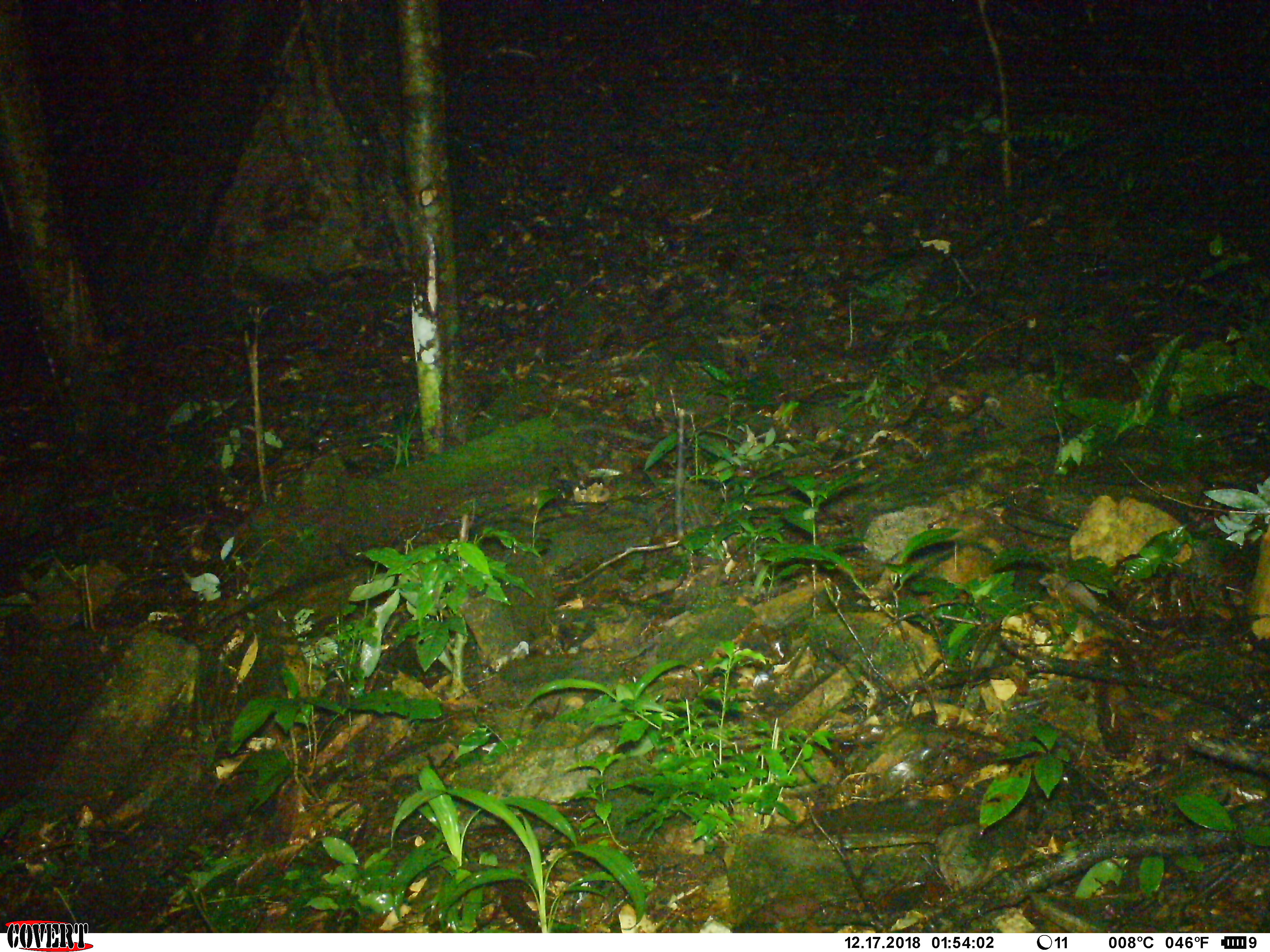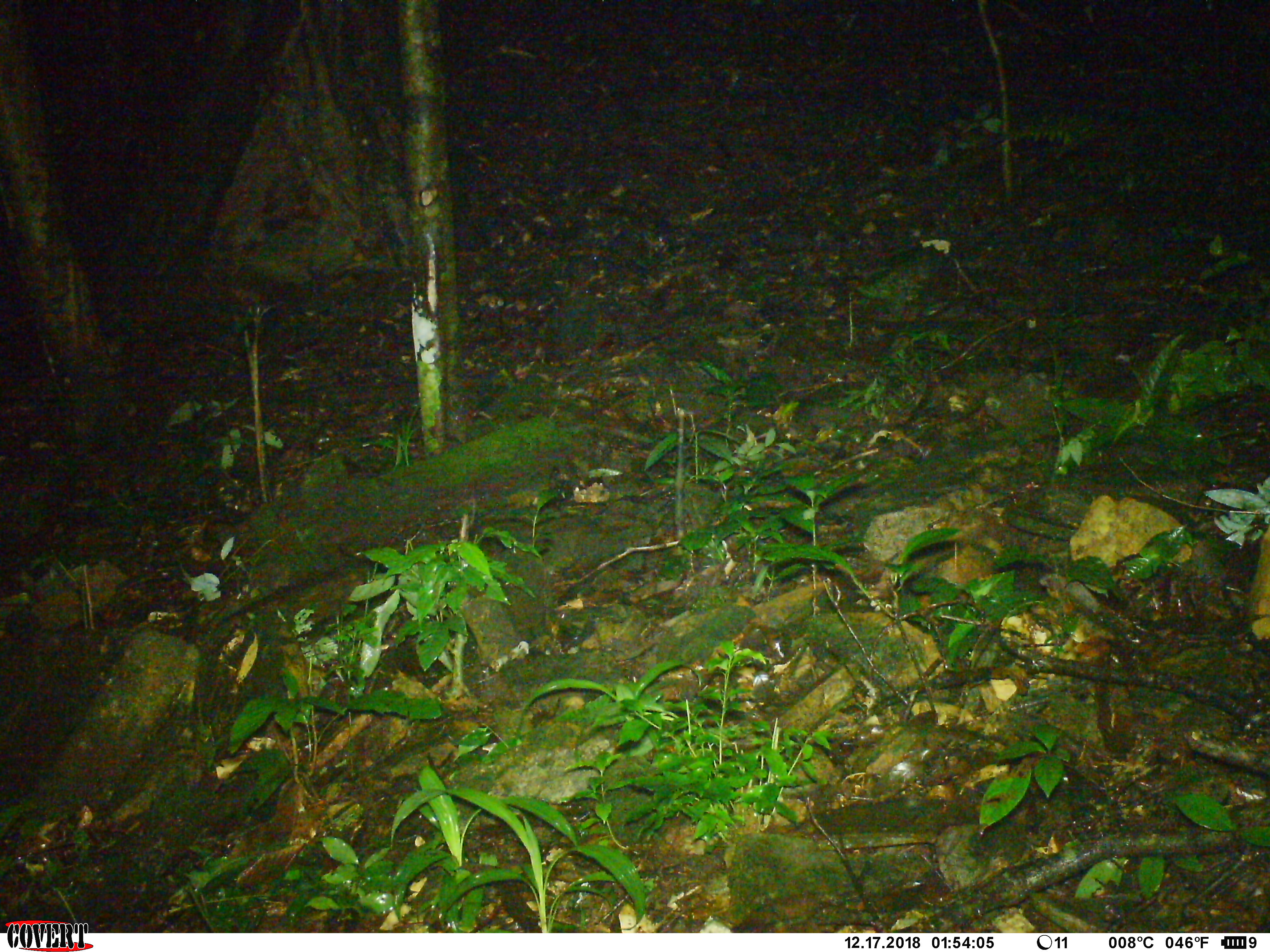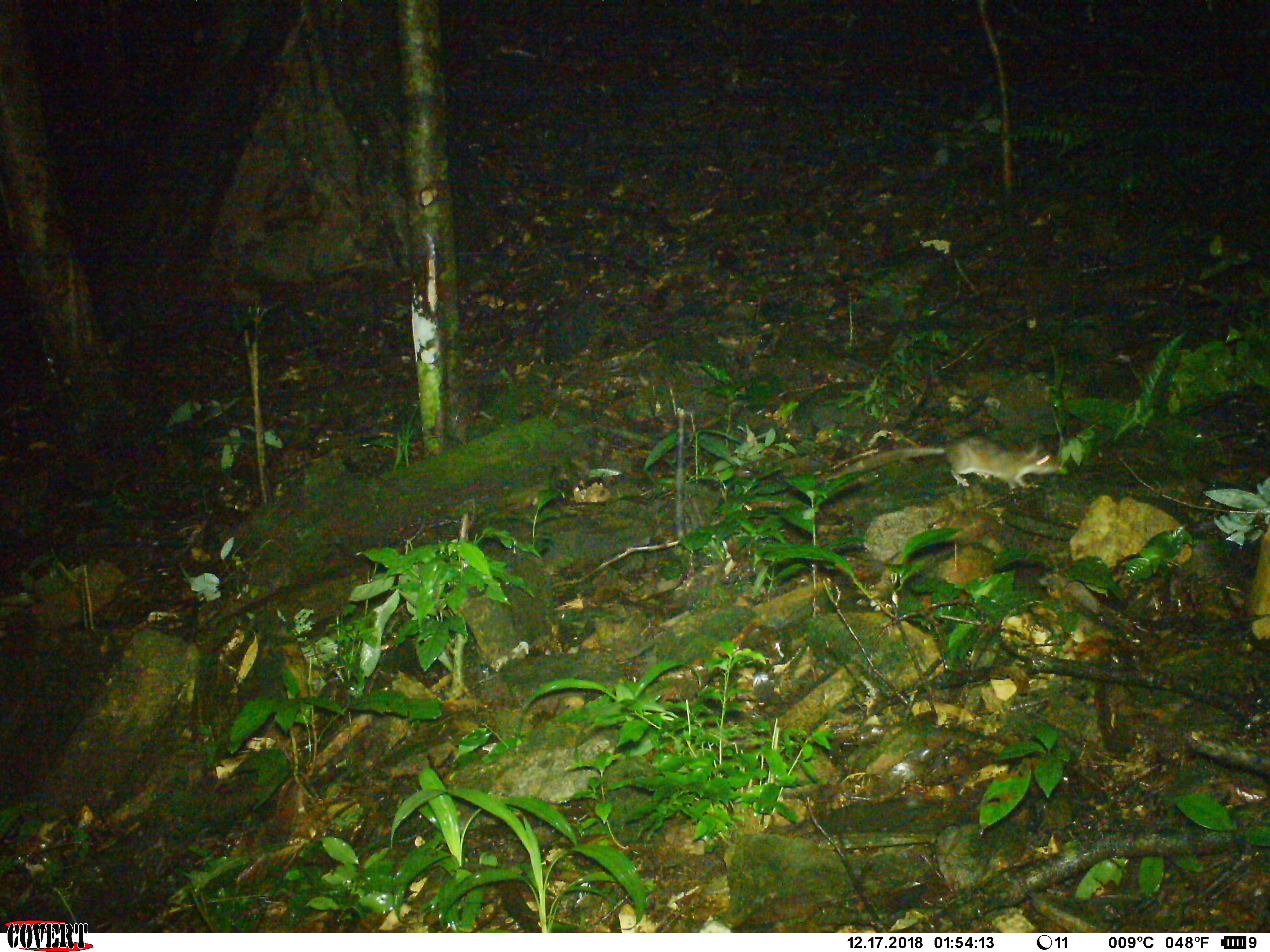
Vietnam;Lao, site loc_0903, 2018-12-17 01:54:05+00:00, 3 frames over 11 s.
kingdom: Animalia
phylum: Chordata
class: Mammalia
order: Rodentia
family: Muridae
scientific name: Muridae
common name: old-world mice and rats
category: unidentified murid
Unidentified murid (old-world mice and rats) (Muridae). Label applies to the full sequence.